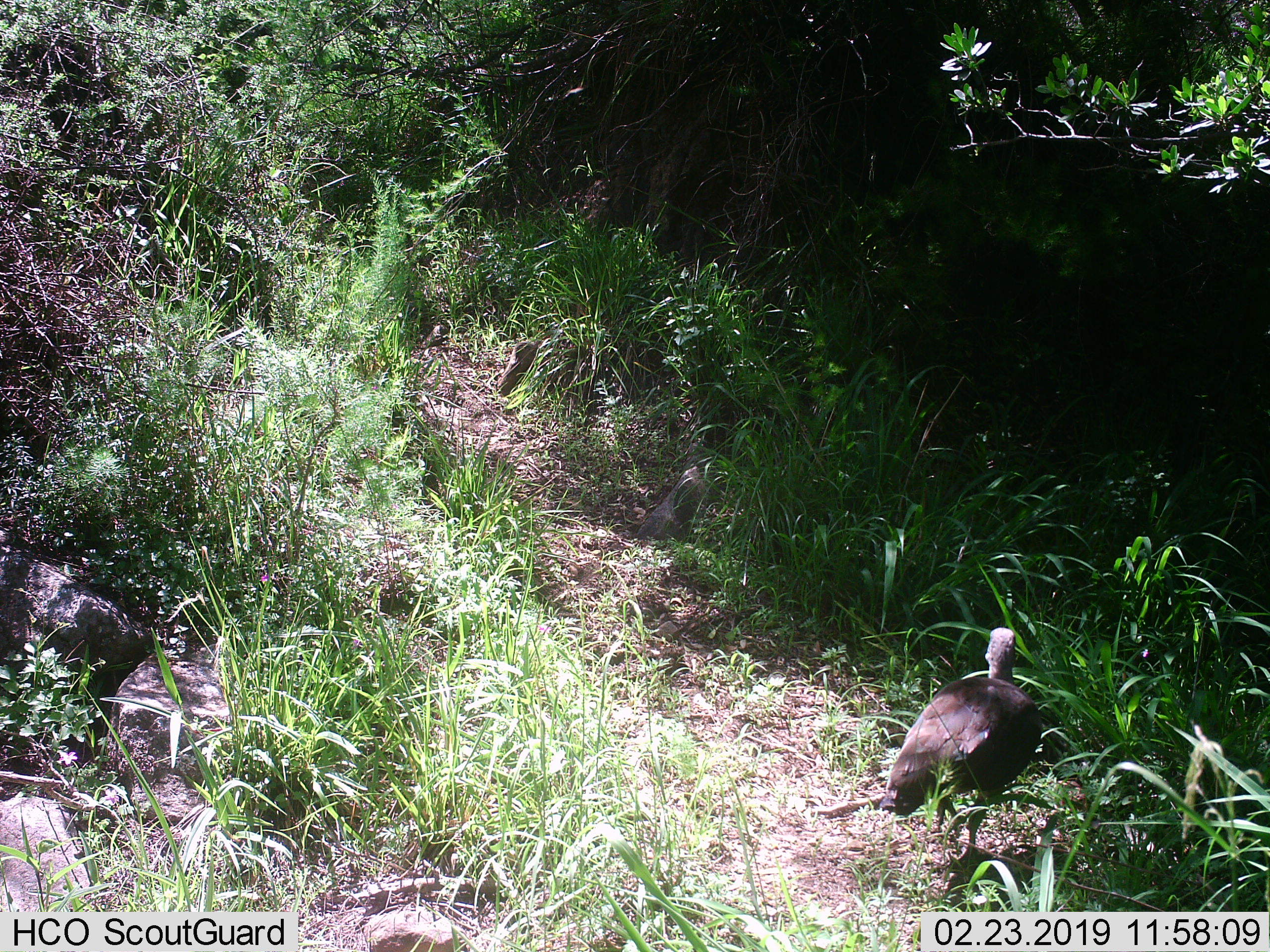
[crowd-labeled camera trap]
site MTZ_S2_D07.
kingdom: Animalia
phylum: Chordata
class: Aves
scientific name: Aves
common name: bird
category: birdother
Birdother (bird) (Aves), count 1. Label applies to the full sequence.